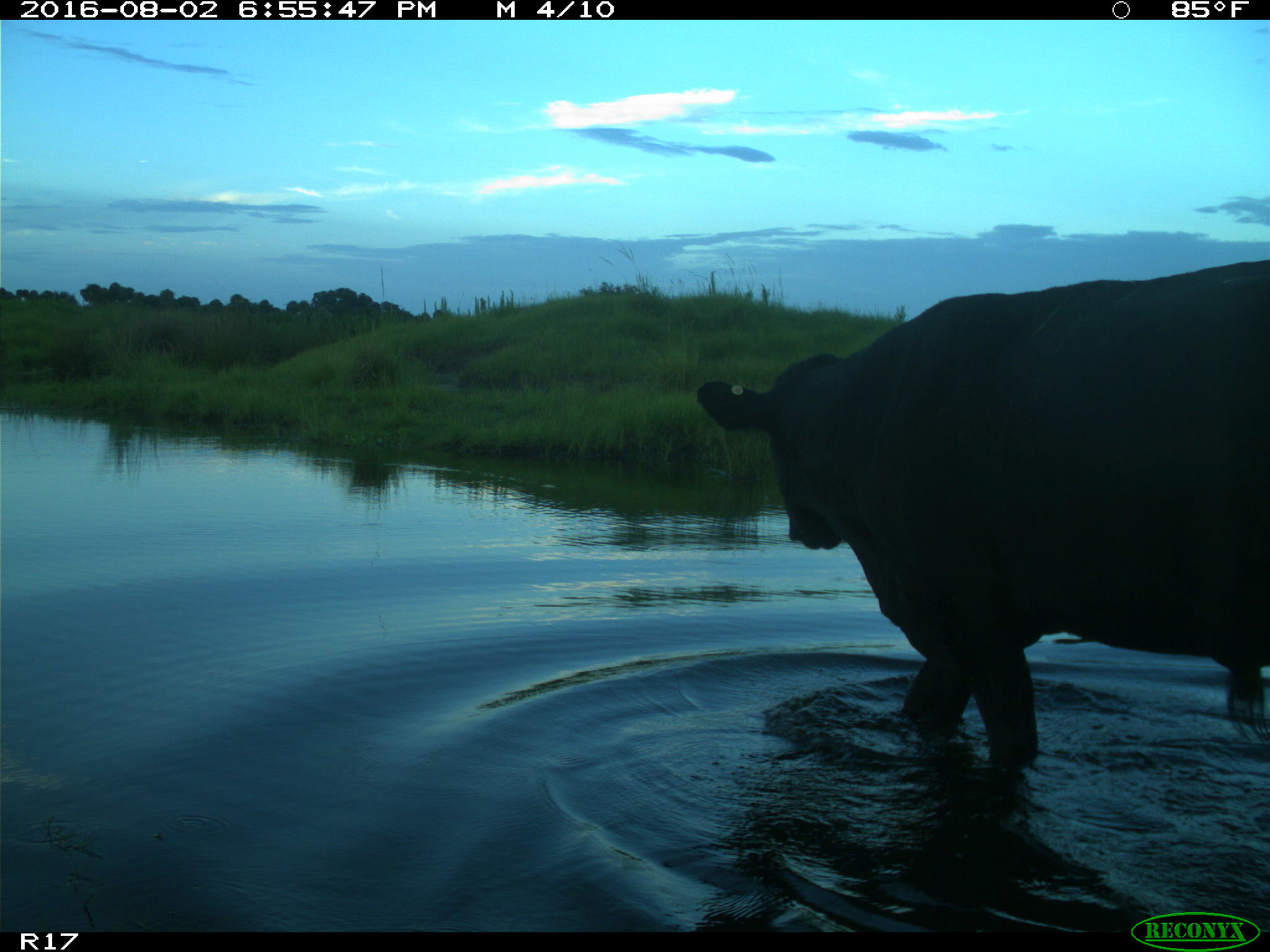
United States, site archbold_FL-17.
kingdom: Animalia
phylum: Chordata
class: Mammalia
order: Artiodactyla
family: Bovidae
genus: Bos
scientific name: Bos taurus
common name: domestic cow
Bos taurus (domestic cow).